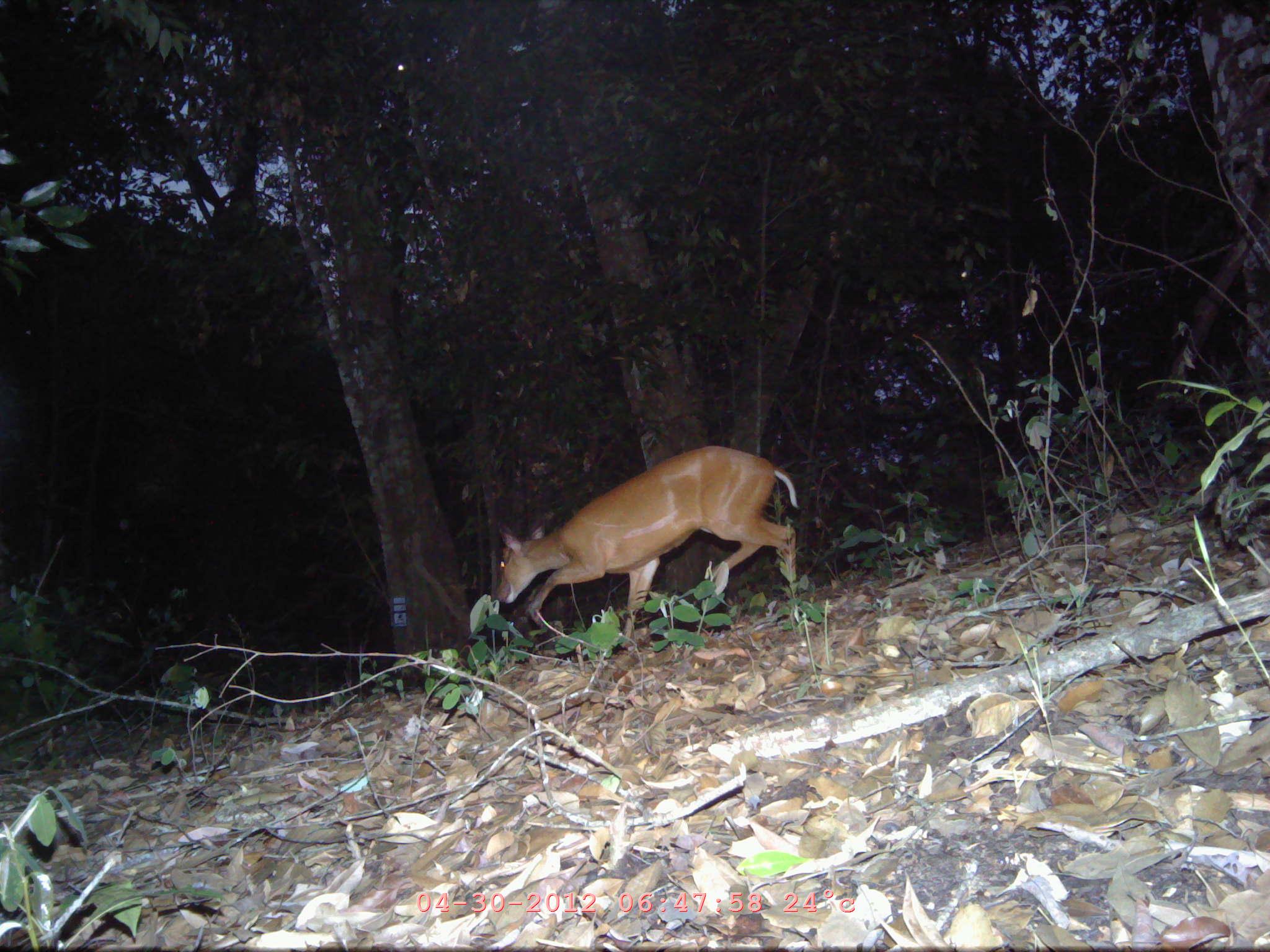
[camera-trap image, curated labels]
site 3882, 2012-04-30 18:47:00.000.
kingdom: Animalia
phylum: Chordata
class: Mammalia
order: Artiodactyla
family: Cervidae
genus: Muntiacus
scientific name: Muntiacus muntjak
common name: southern red muntjac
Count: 1.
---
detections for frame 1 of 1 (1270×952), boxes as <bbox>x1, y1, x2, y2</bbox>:
muntiacus muntjak: <bbox>494, 444, 797, 646</bbox>